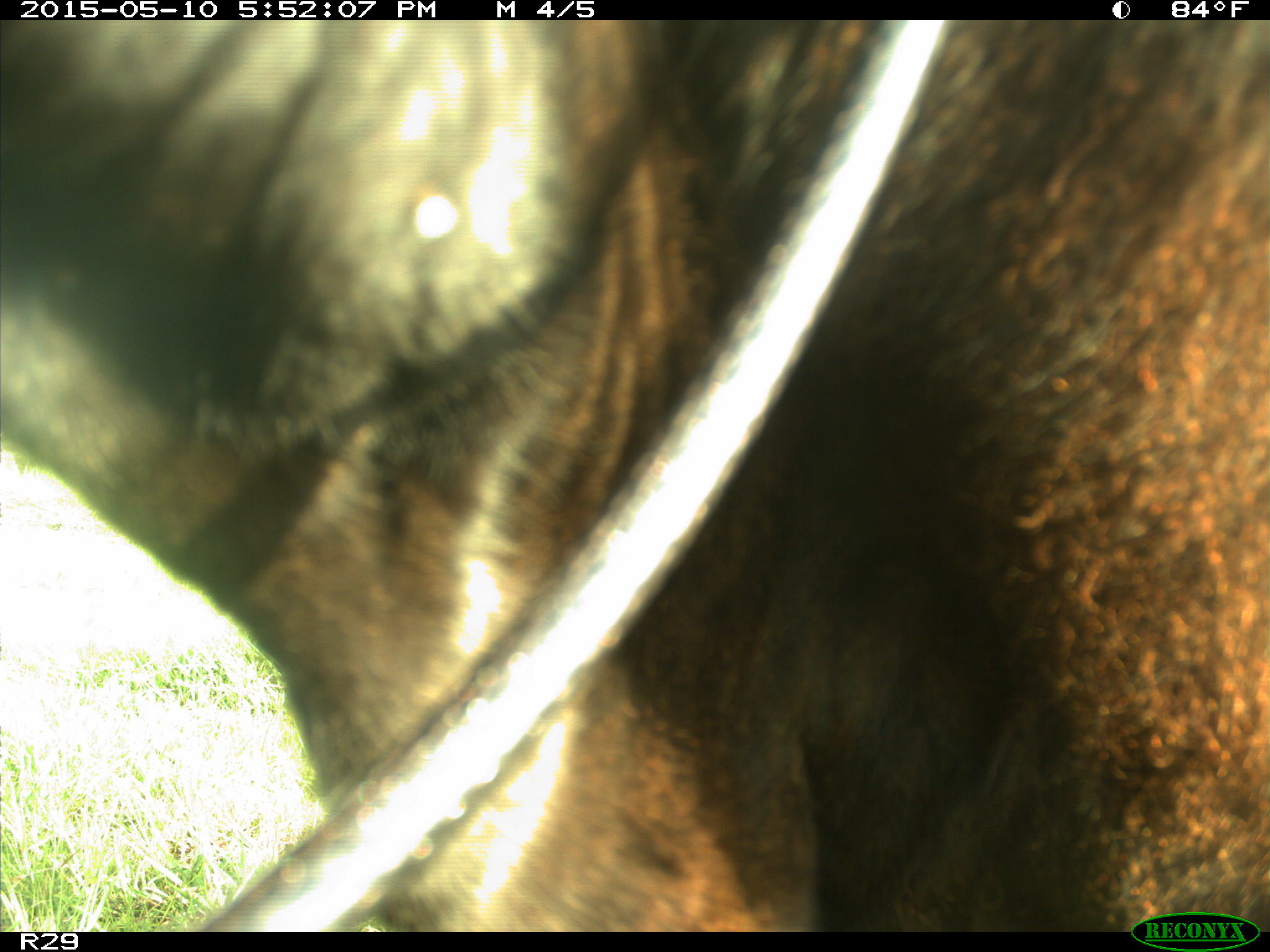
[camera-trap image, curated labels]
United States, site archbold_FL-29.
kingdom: Animalia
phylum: Chordata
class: Mammalia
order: Artiodactyla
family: Bovidae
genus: Bos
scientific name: Bos taurus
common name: domestic cow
Bos taurus (domestic cow).